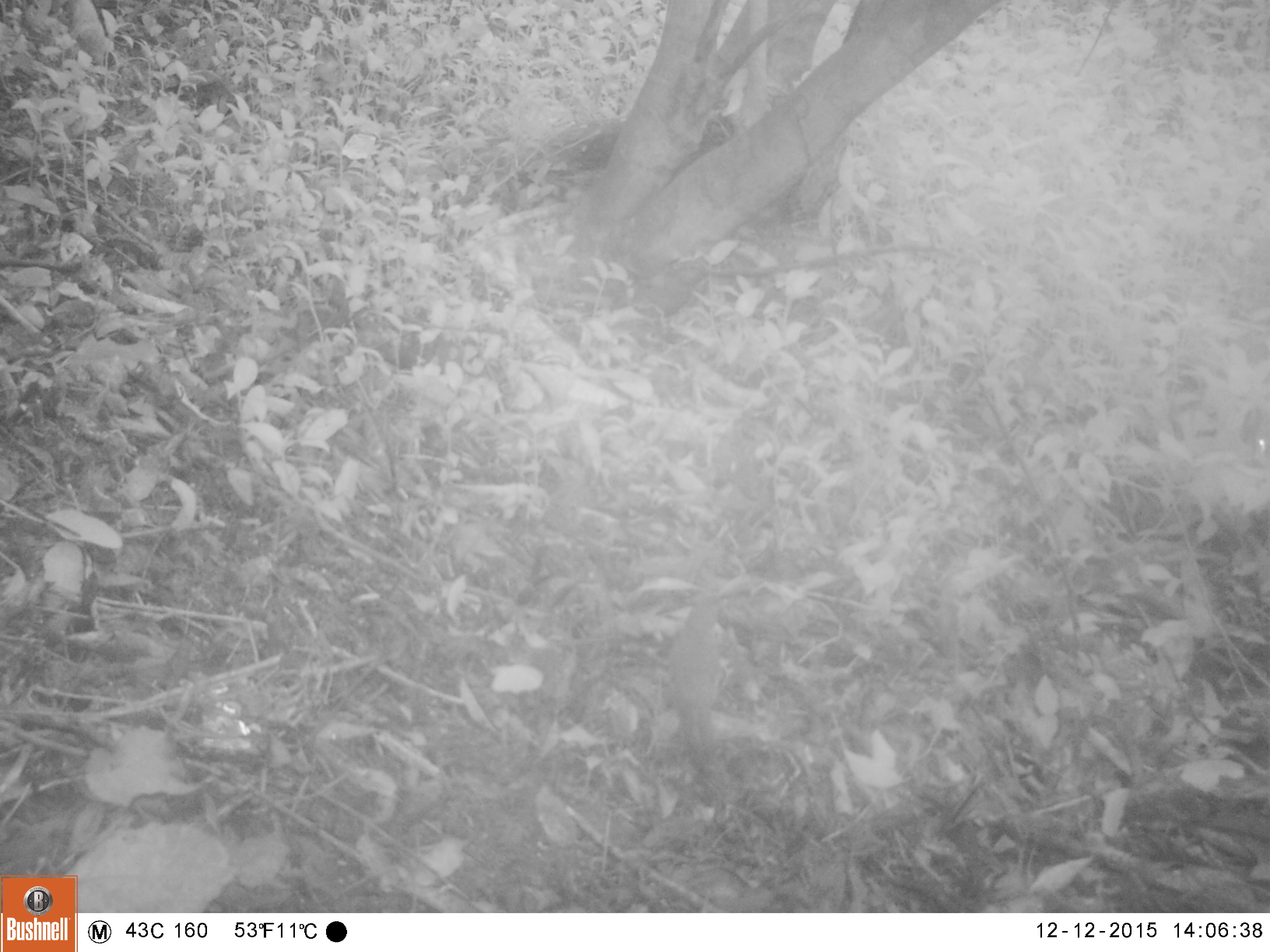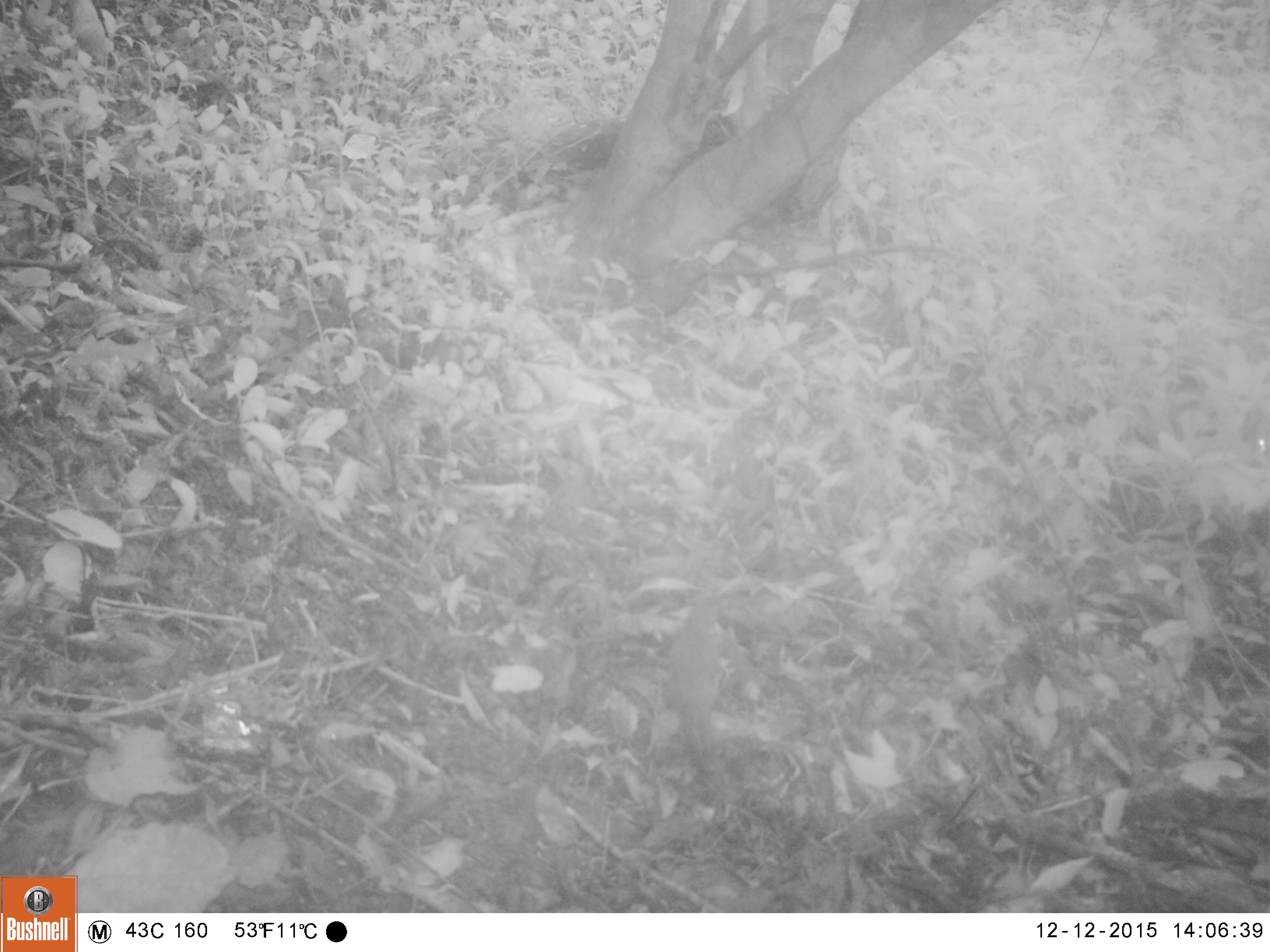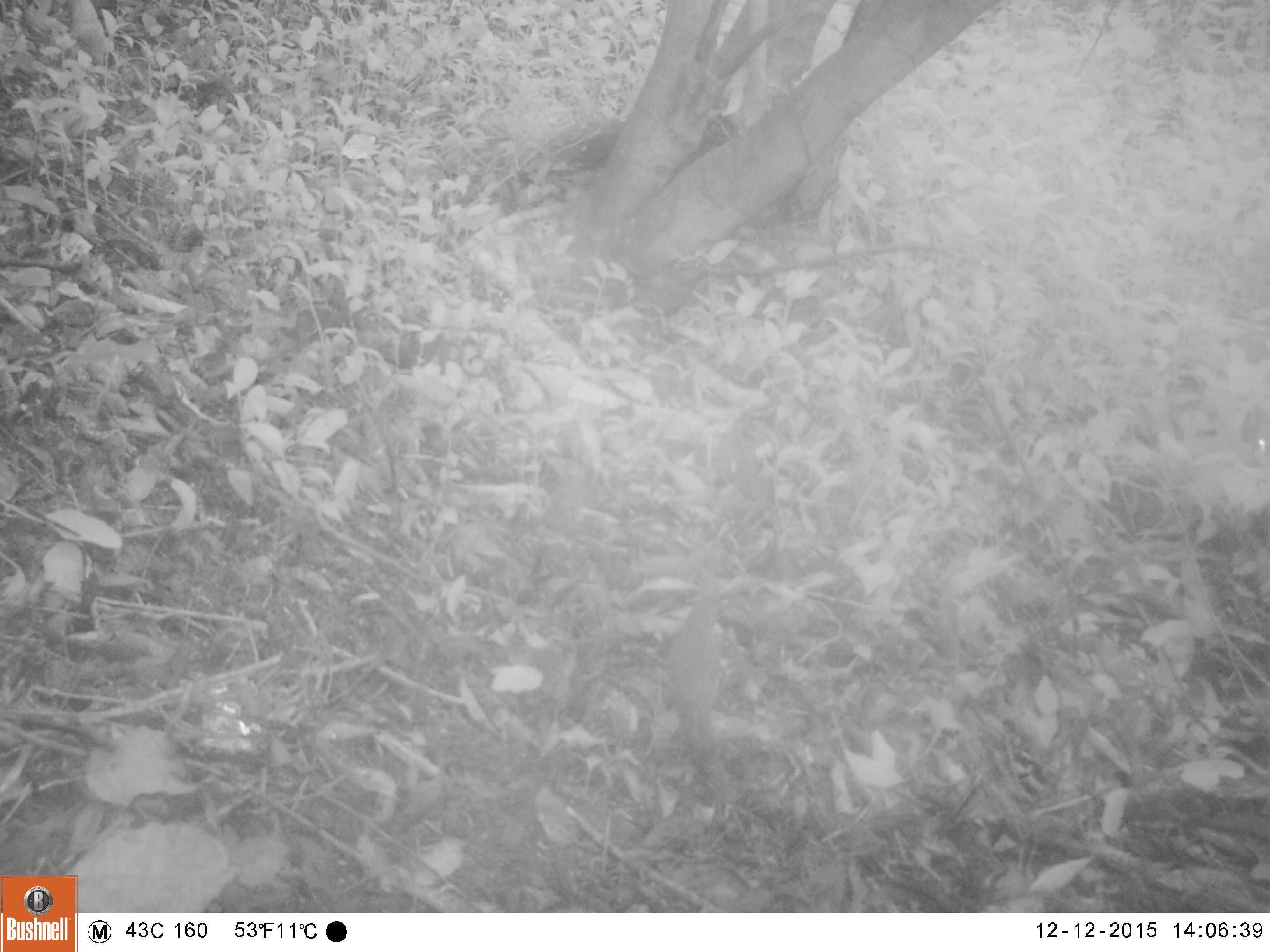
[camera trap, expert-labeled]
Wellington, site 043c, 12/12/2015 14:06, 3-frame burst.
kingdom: Animalia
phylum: Chordata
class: Aves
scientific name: Aves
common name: bird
Bird (Aves).